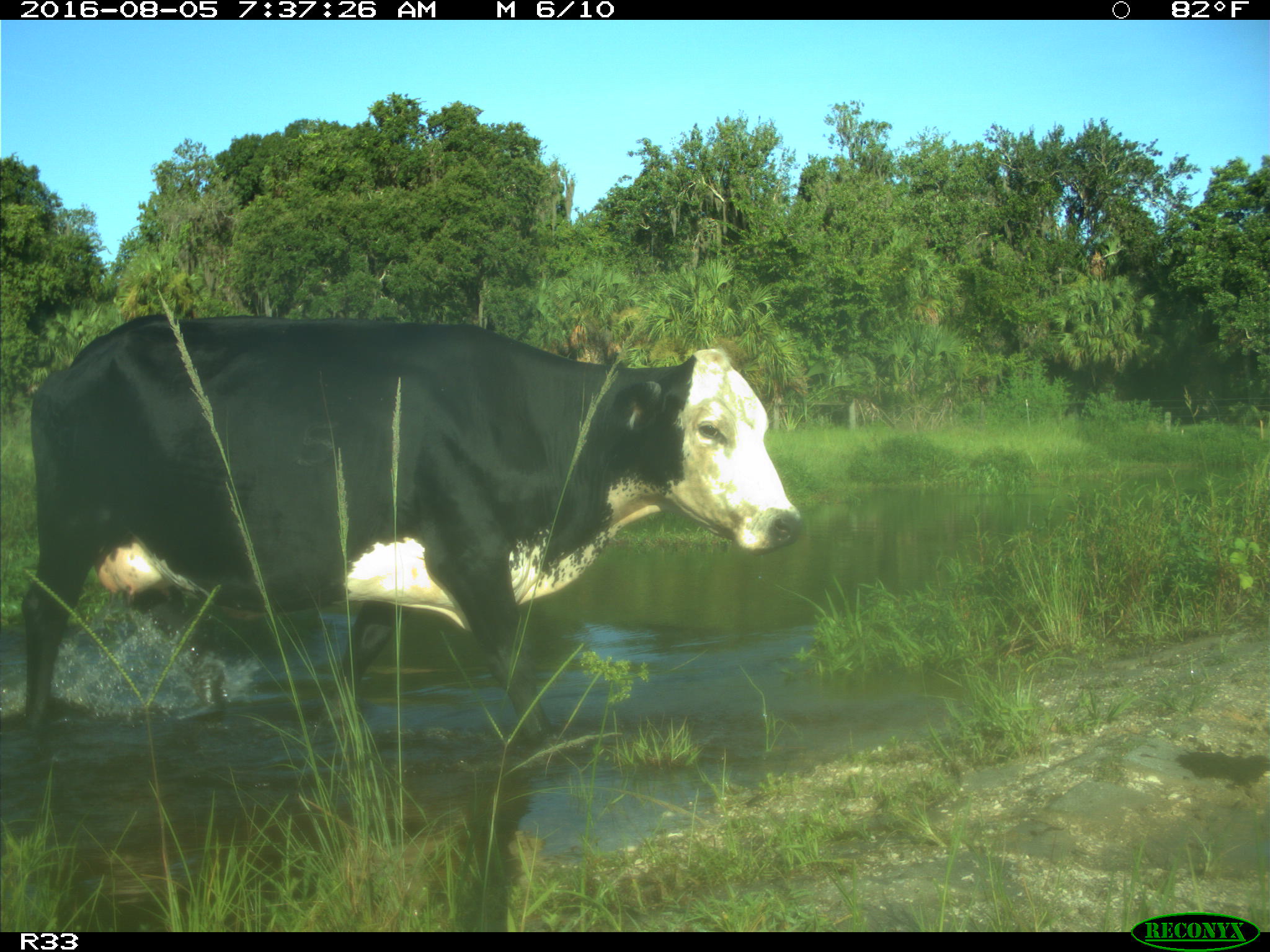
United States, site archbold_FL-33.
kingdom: Animalia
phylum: Chordata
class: Mammalia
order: Artiodactyla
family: Bovidae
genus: Bos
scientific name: Bos taurus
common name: domestic cow